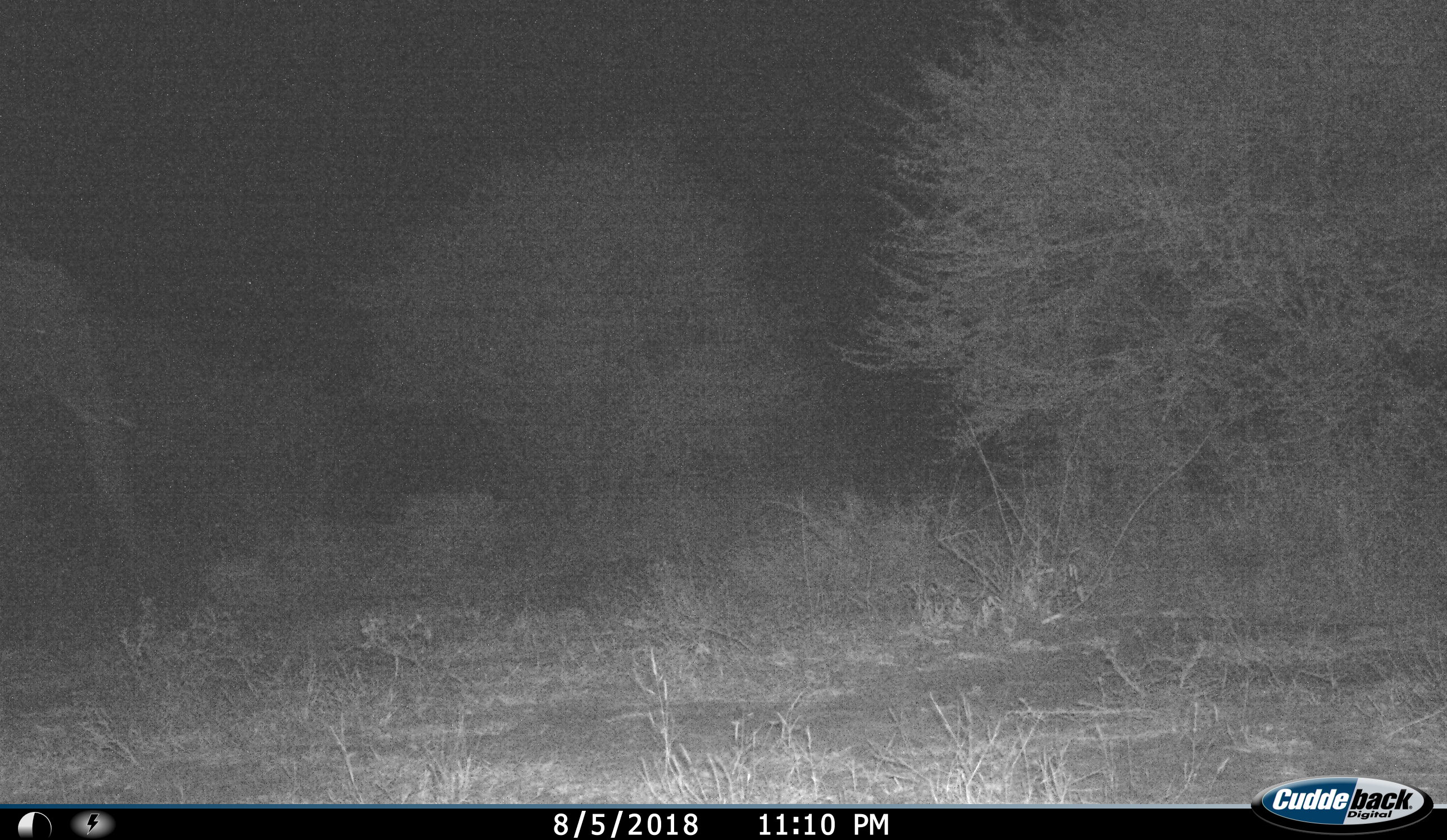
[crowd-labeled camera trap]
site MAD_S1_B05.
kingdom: Animalia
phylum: Chordata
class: Mammalia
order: Proboscidea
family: Elephantidae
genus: Loxodonta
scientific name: Loxodonta africana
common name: african bush elephant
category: elephant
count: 1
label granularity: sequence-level